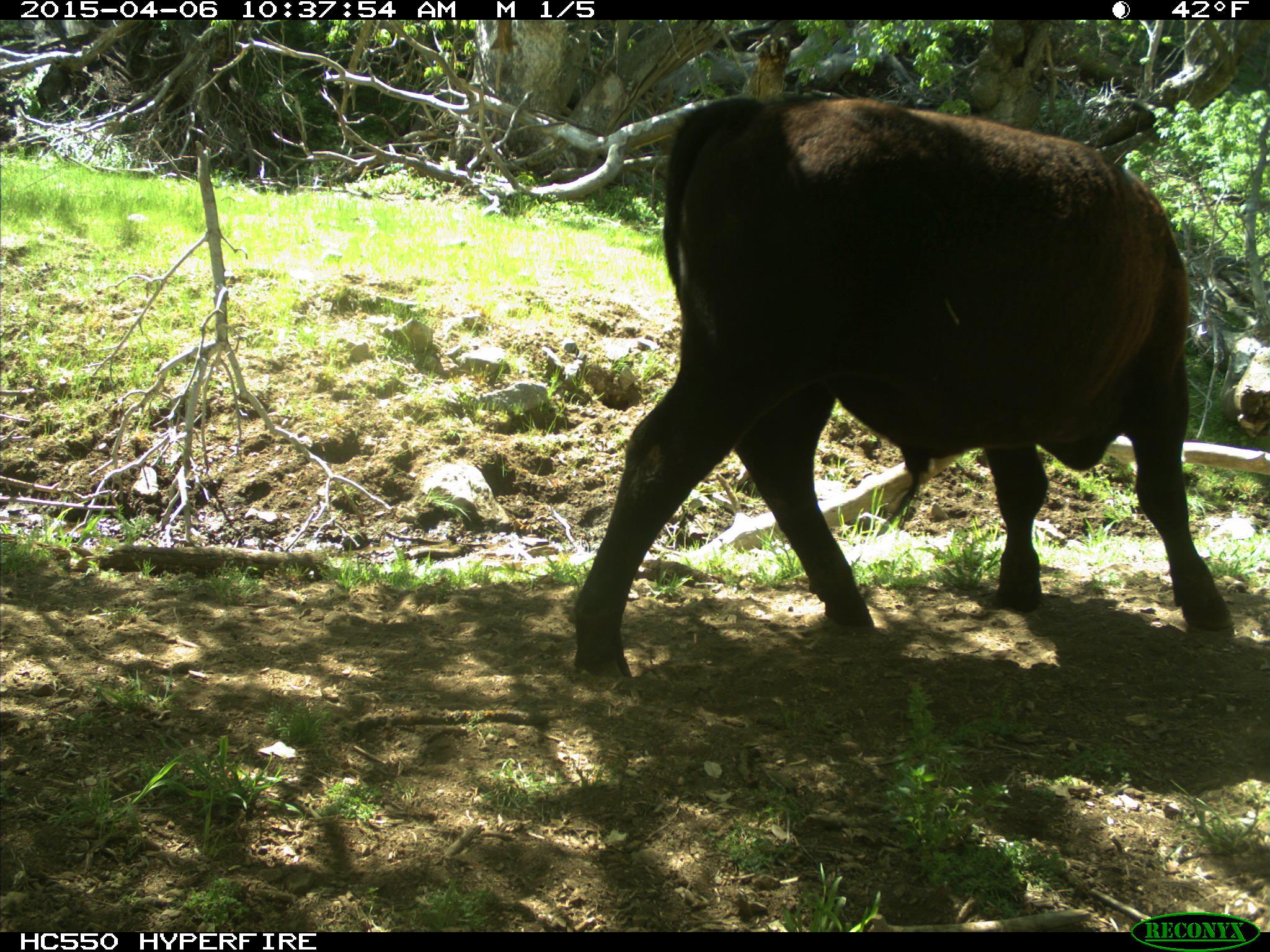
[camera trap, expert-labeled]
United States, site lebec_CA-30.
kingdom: Animalia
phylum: Chordata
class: Mammalia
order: Artiodactyla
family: Bovidae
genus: Bos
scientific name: Bos taurus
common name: domestic cow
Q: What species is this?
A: Bos taurus (domestic cow).